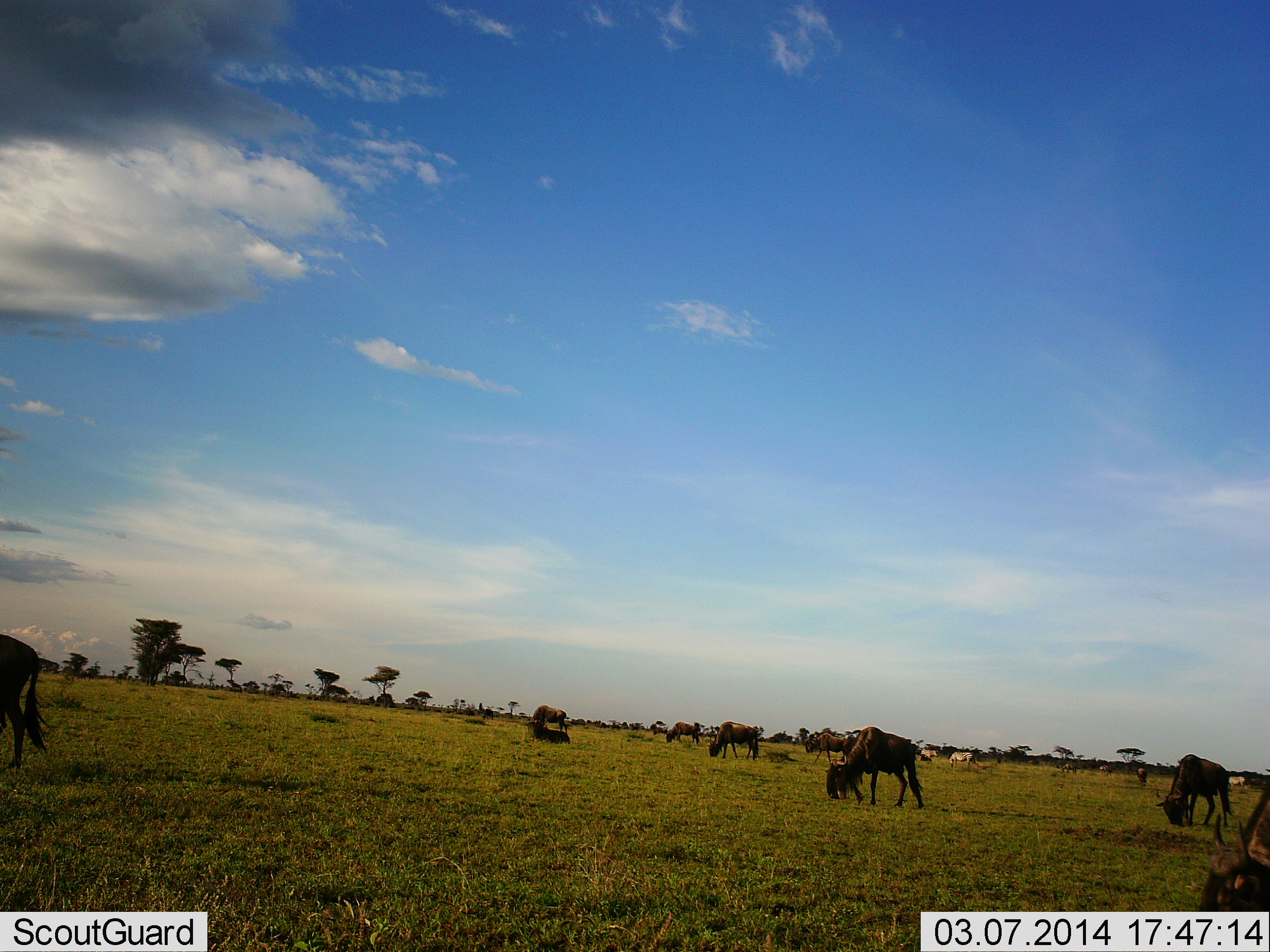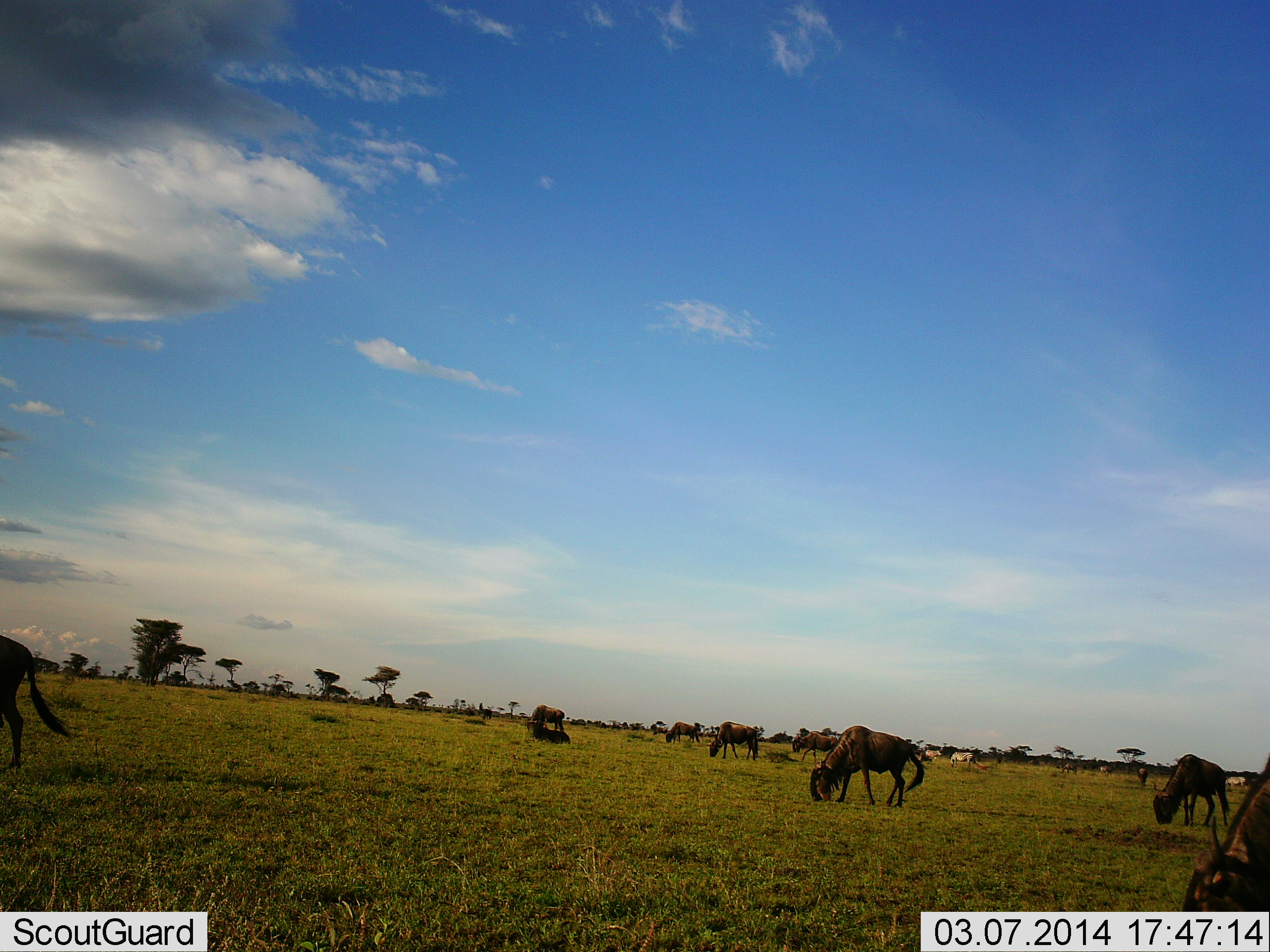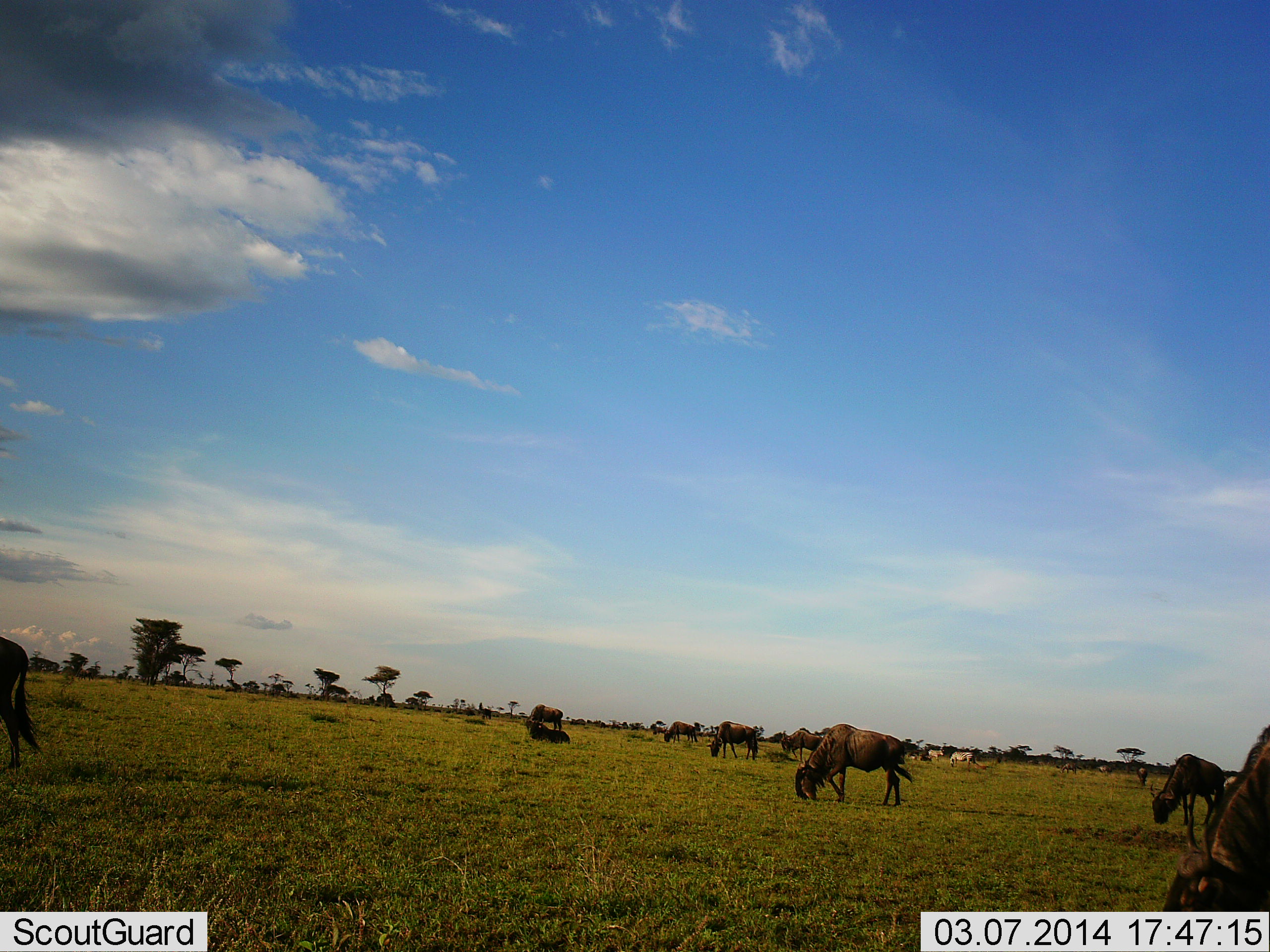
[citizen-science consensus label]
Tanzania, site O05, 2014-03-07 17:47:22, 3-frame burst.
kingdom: Animalia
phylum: Chordata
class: Mammalia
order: Artiodactyla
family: Bovidae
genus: Connochaetes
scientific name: Connochaetes taurinus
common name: blue wildebeest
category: wildebeest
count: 10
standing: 29%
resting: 7%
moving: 29%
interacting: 0%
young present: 0%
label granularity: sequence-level